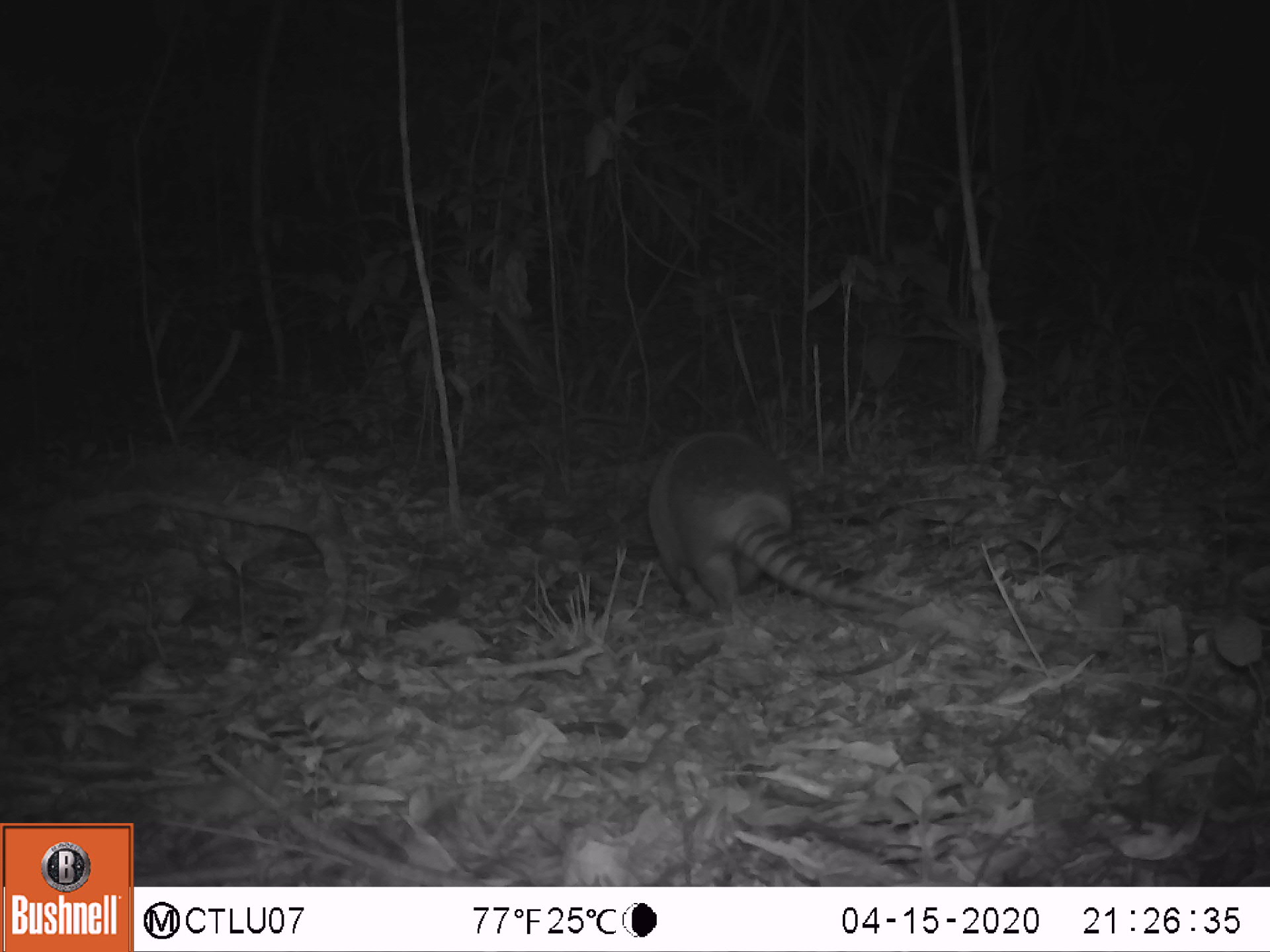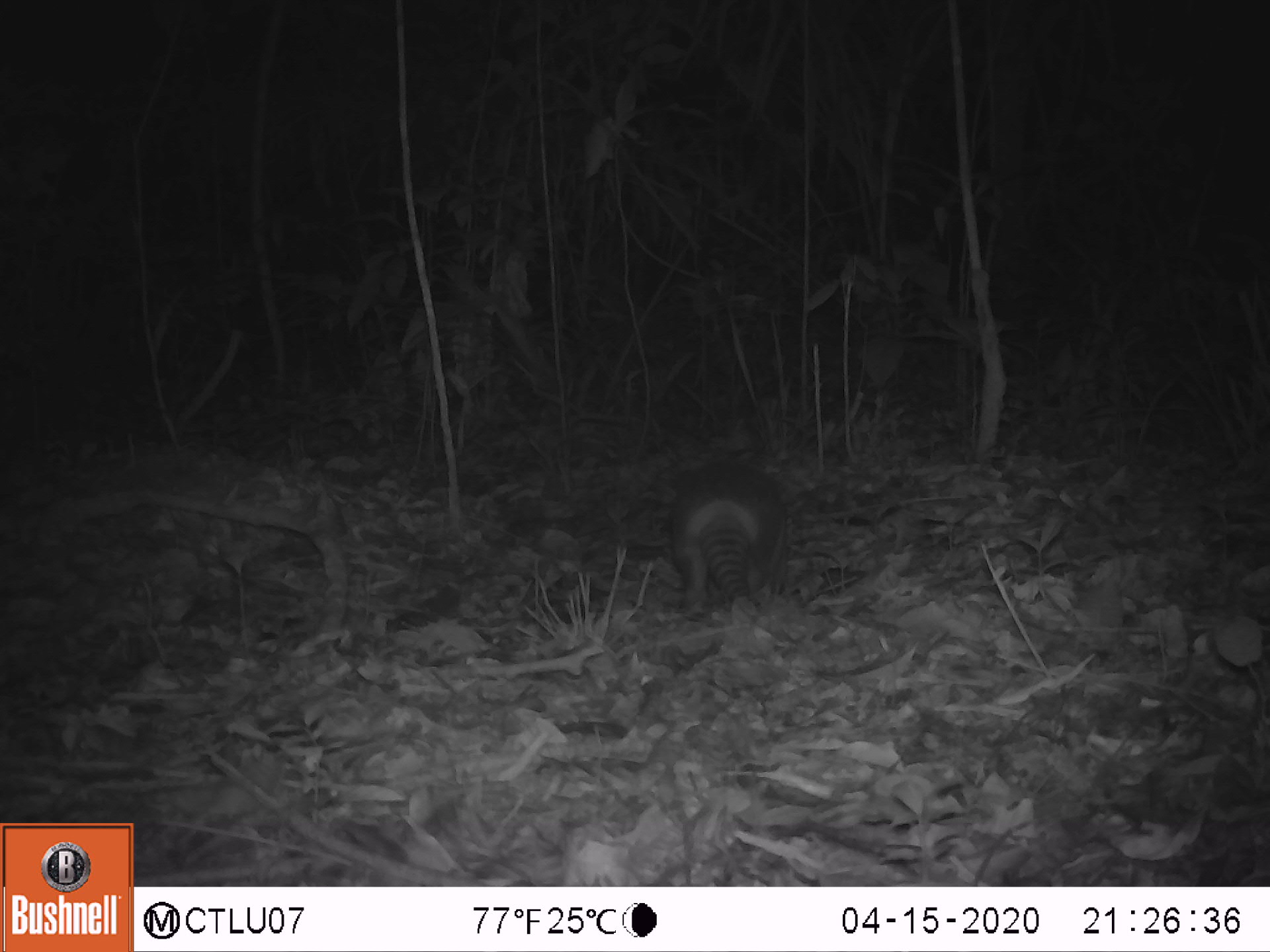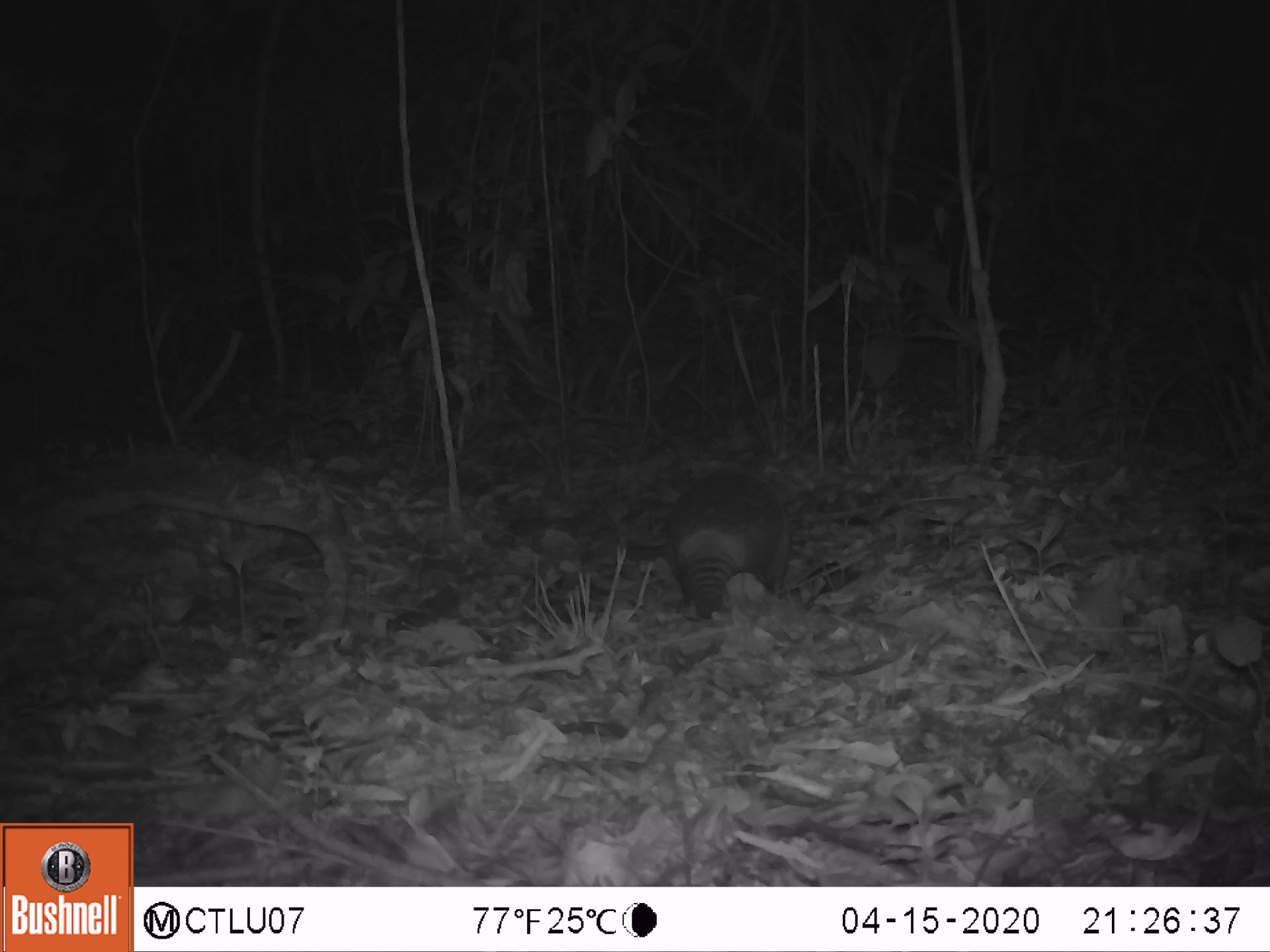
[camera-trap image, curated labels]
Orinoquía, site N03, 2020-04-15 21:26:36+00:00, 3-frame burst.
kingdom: Animalia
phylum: Chordata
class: Mammalia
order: Cingulata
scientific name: Cingulata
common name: armadillo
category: unknown armadillo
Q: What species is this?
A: Unknown armadillo (armadillo) (Cingulata).